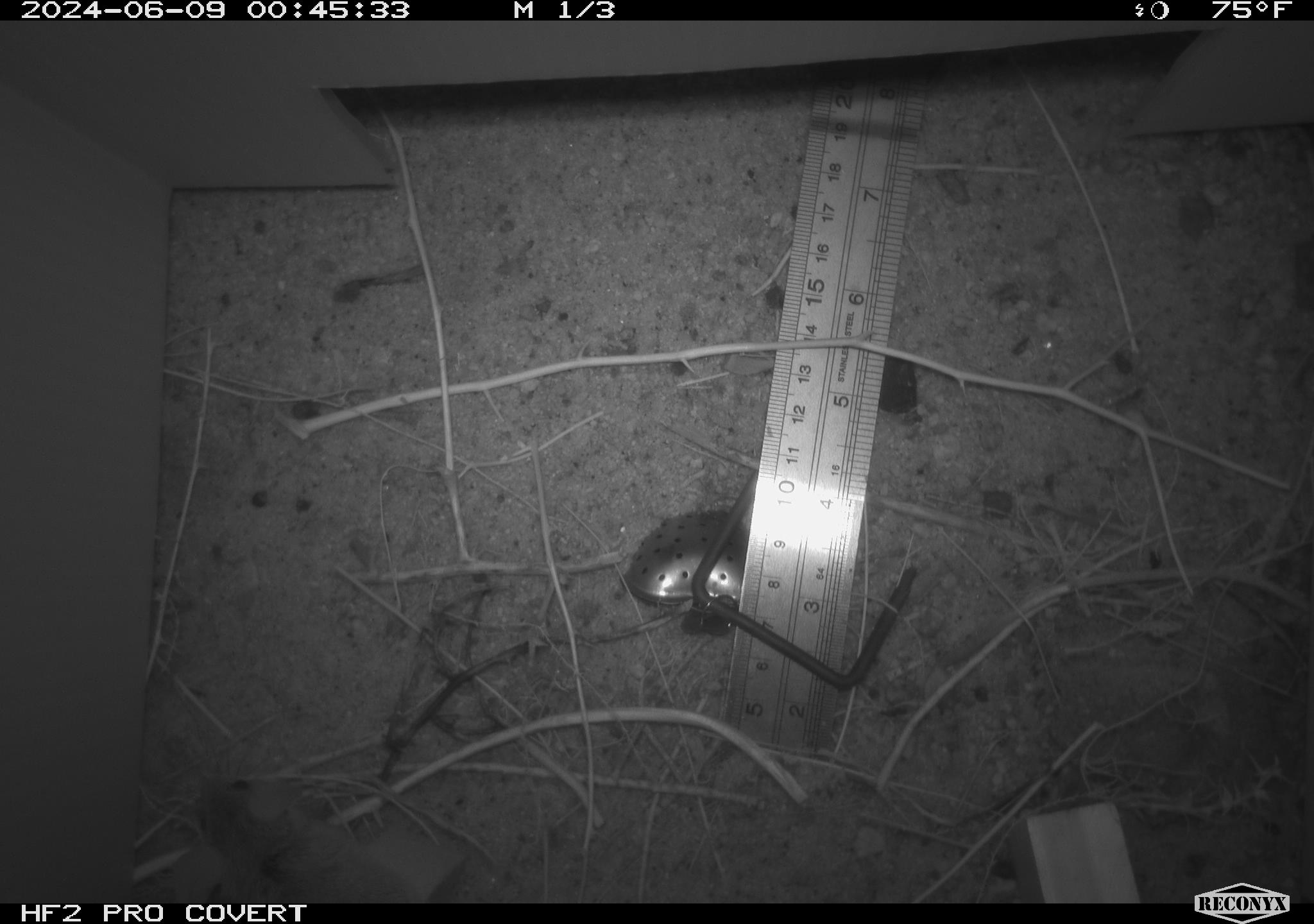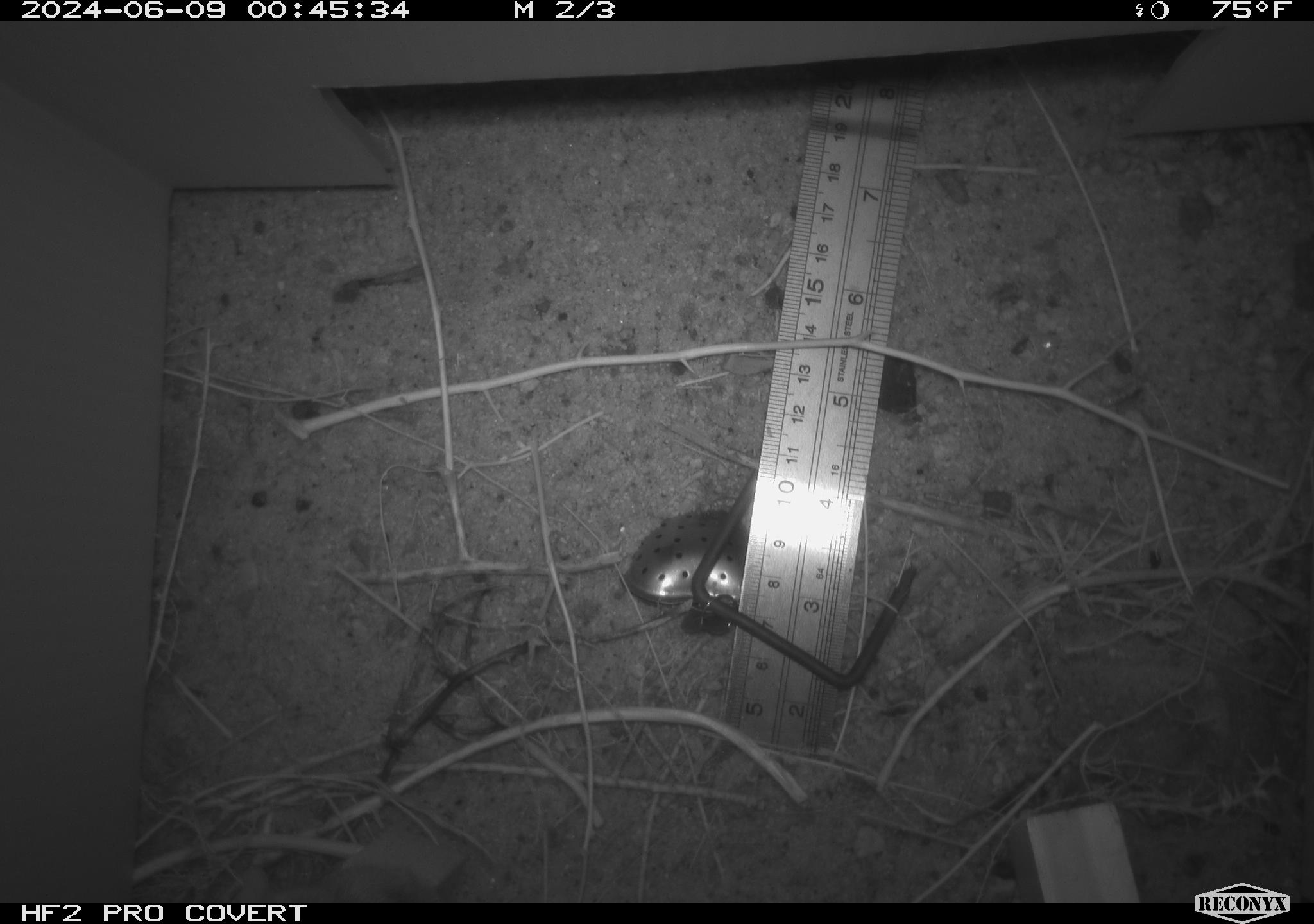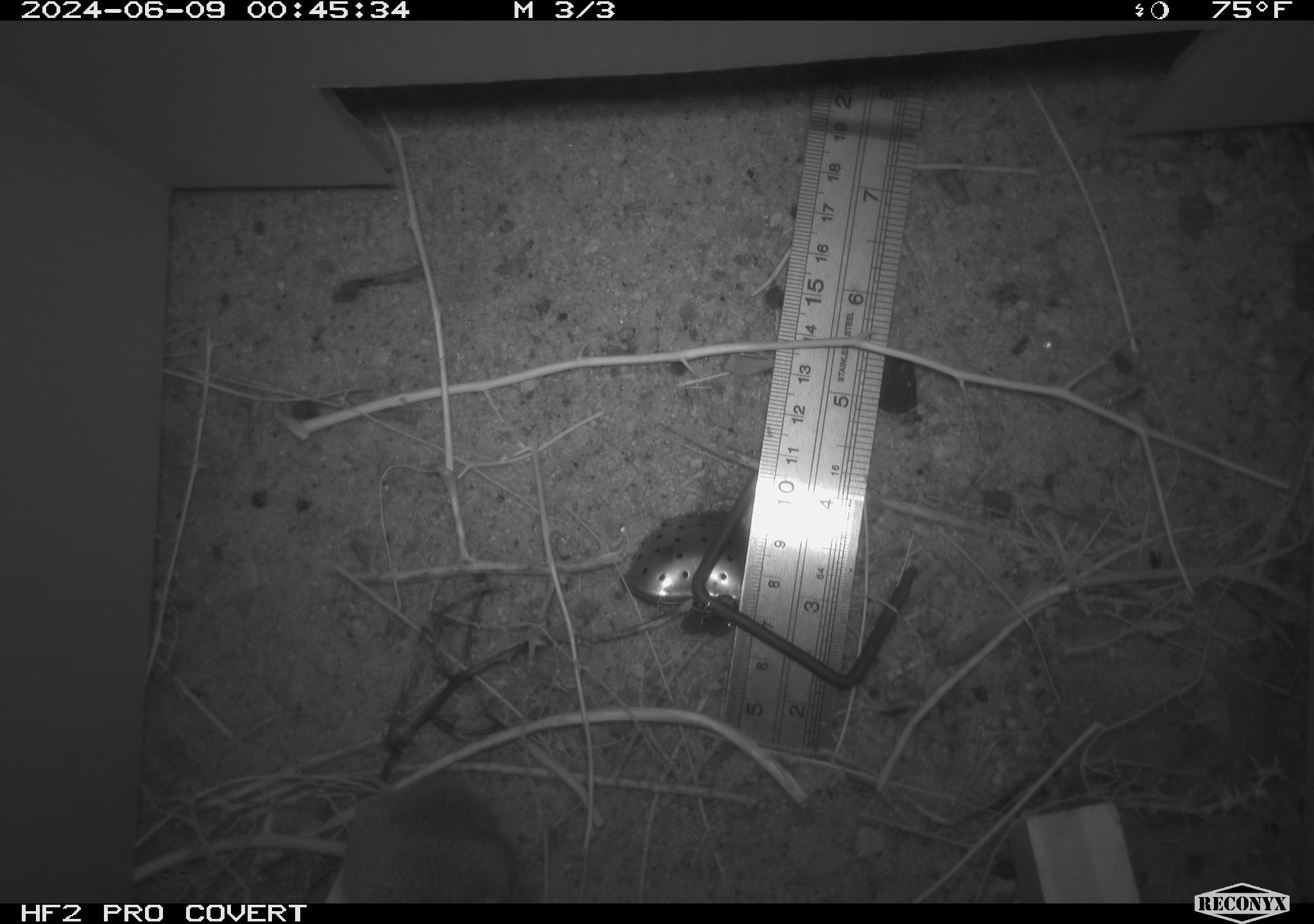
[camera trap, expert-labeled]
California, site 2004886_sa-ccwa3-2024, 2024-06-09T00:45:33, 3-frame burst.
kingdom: Animalia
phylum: Chordata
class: Mammalia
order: Rodentia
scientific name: Rodentia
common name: mouse species